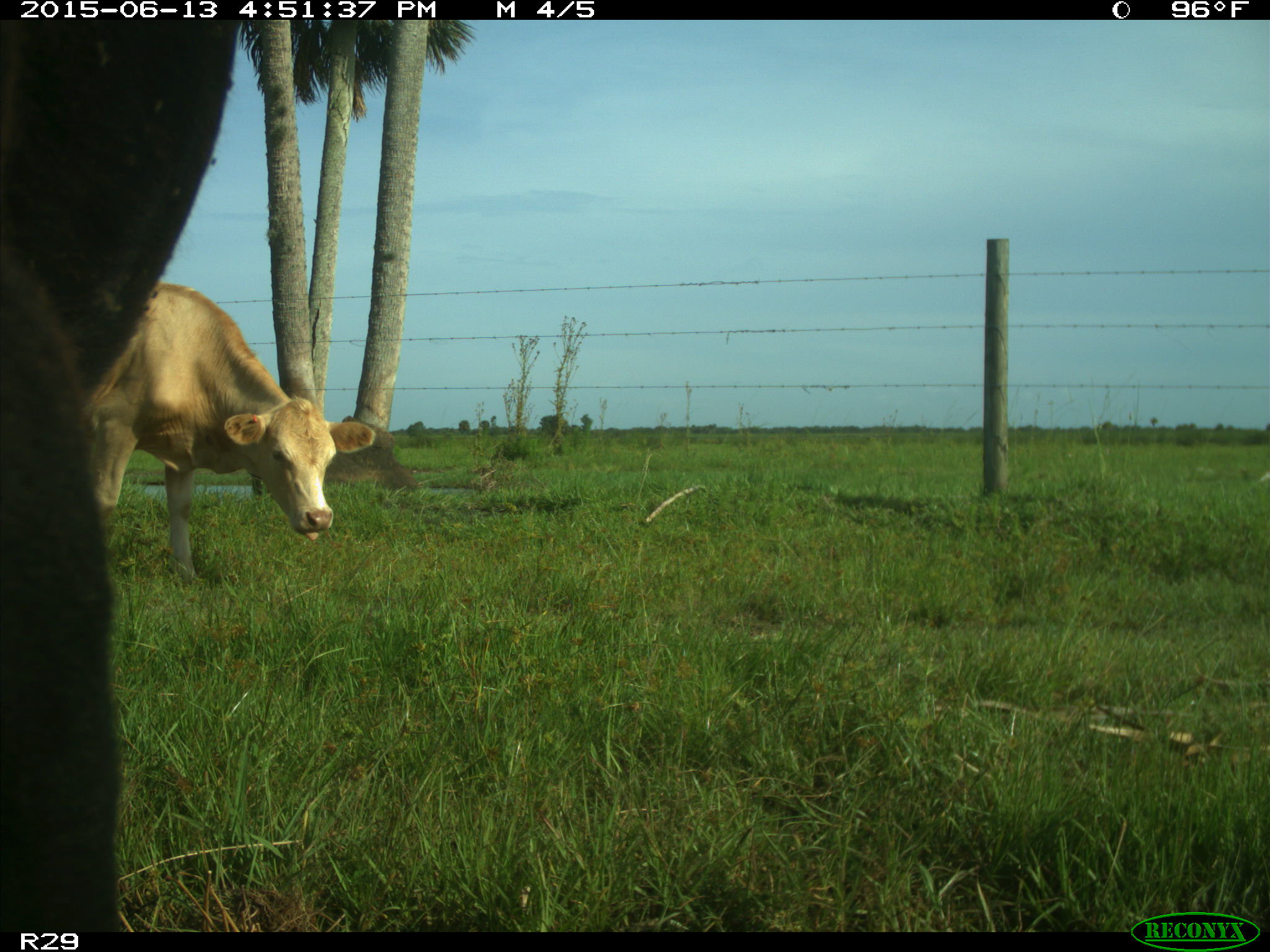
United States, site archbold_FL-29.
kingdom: Animalia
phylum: Chordata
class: Mammalia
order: Artiodactyla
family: Bovidae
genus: Bos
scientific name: Bos taurus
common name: domestic cow